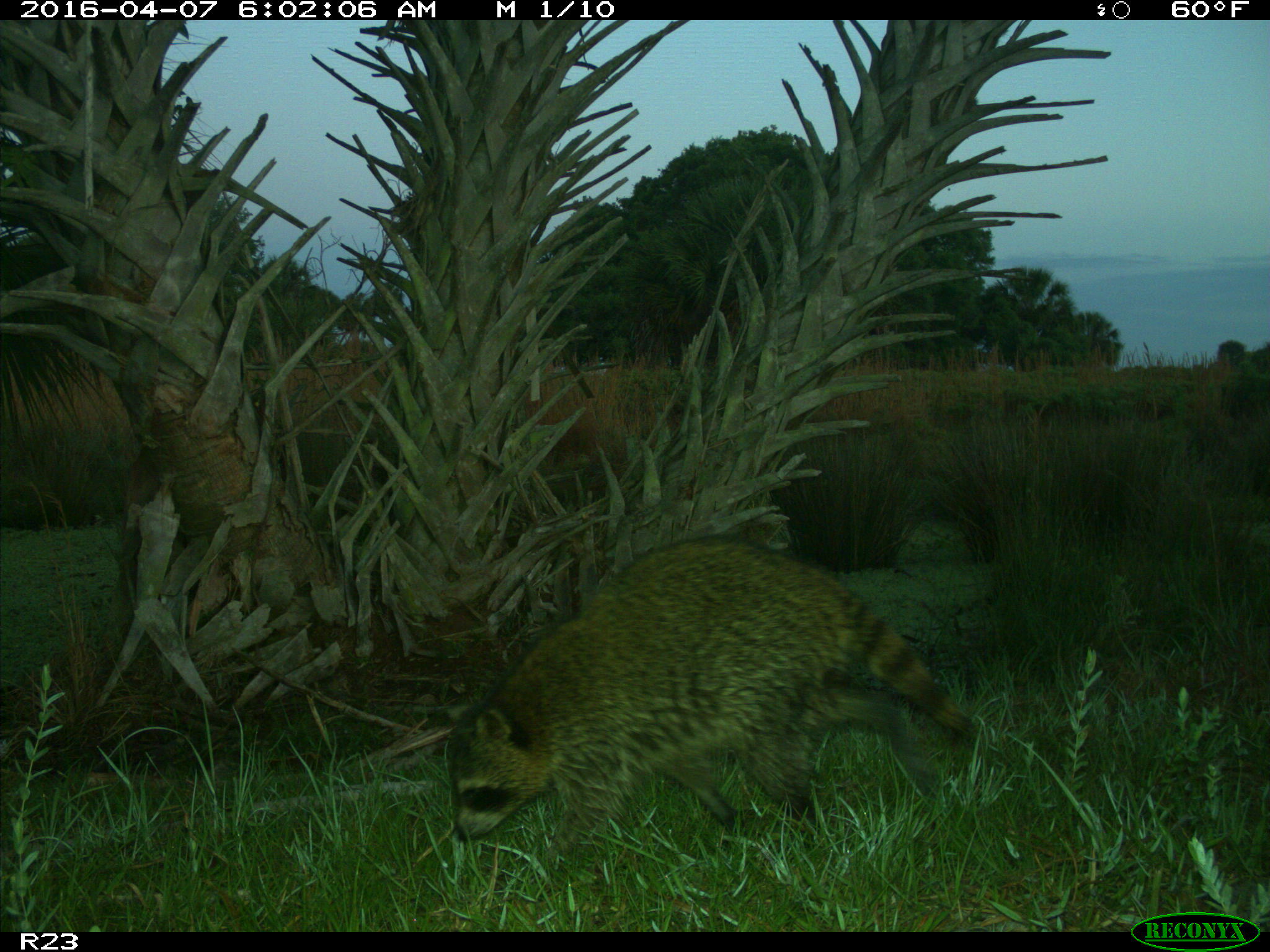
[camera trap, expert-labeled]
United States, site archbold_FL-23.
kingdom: Animalia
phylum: Chordata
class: Mammalia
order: Carnivora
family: Procyonidae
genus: Procyon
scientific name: Procyon lotor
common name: common raccoon